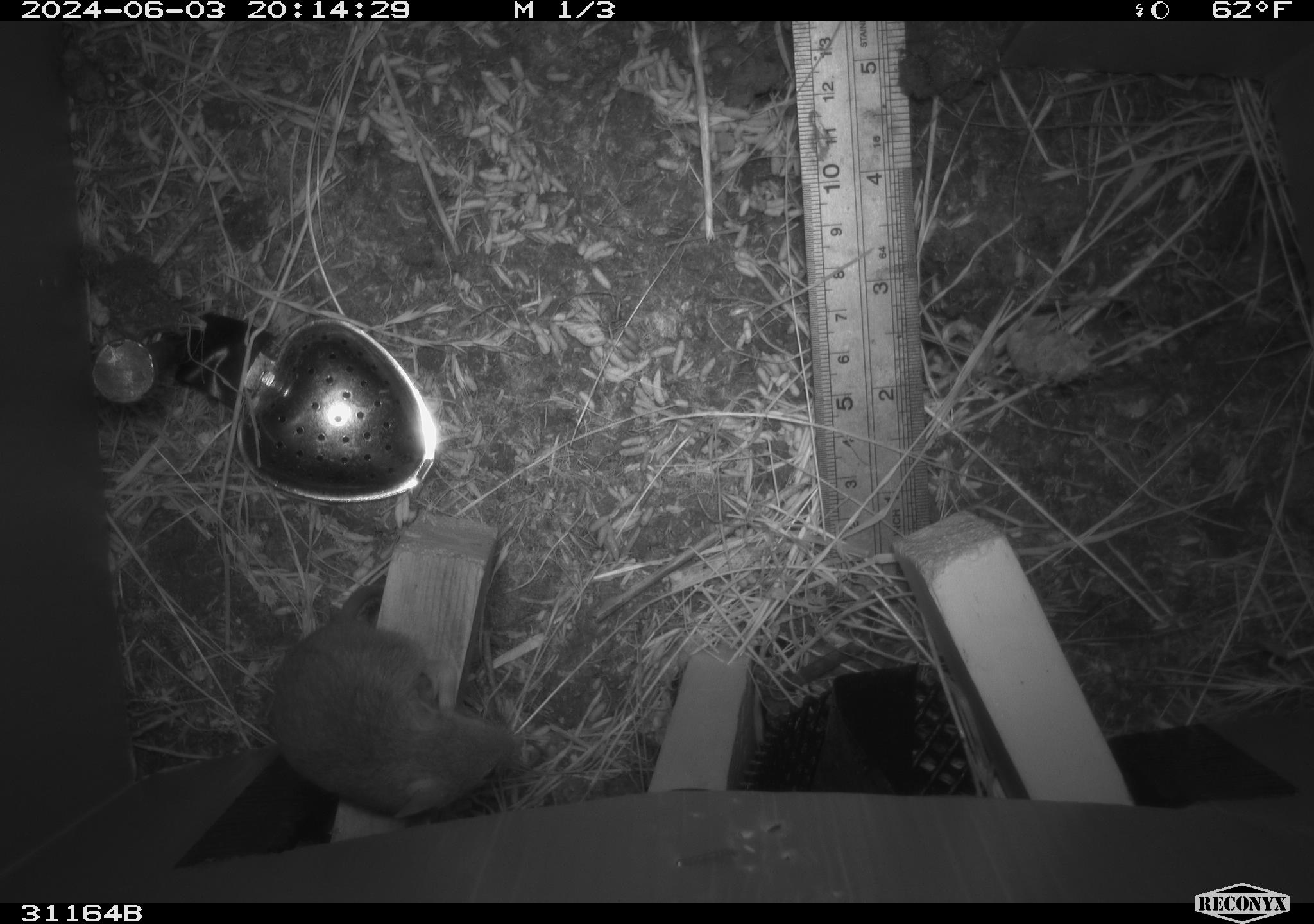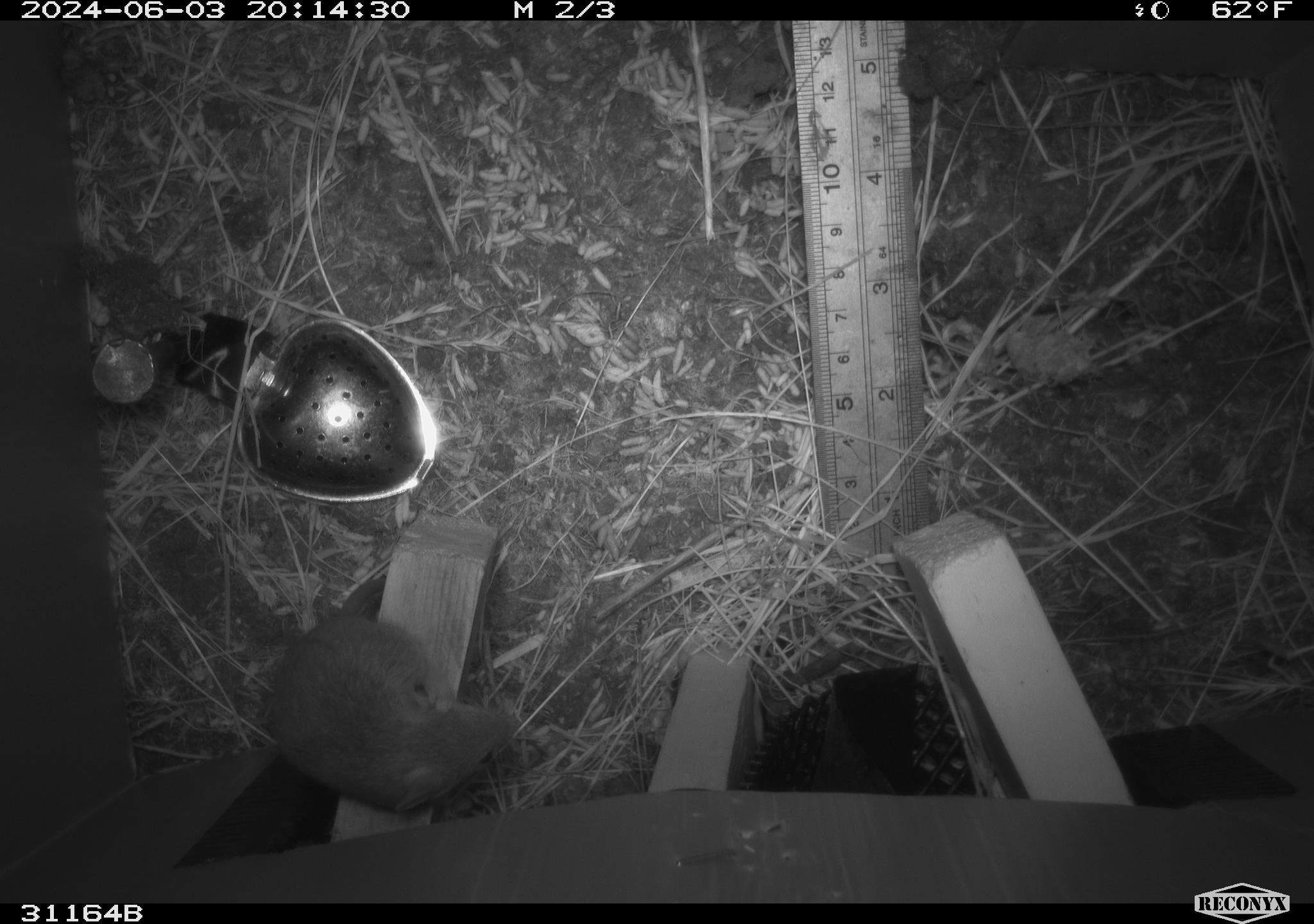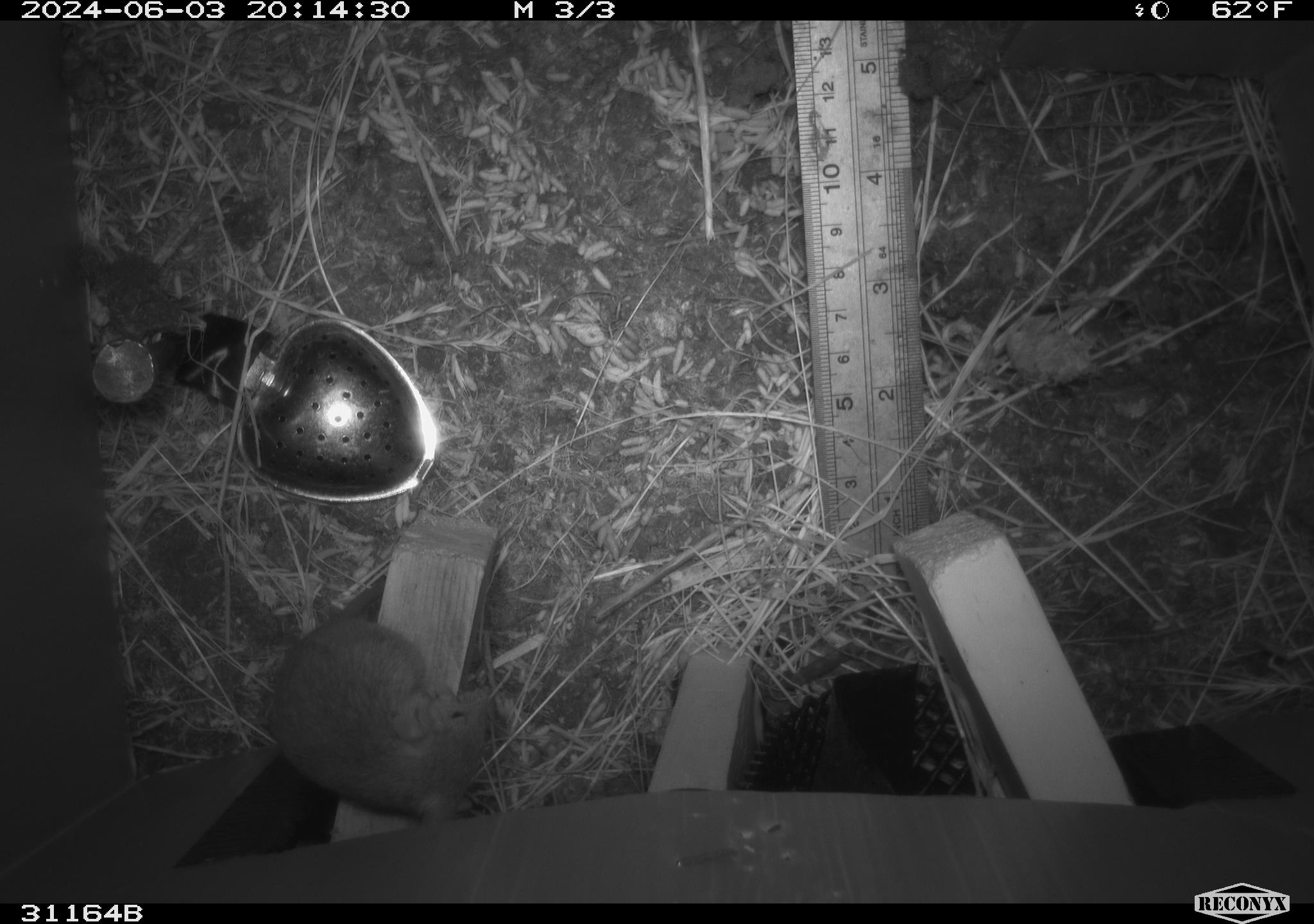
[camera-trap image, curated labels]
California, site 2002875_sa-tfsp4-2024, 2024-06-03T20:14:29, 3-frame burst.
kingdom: Animalia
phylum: Chordata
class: Mammalia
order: Rodentia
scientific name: Rodentia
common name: mouse species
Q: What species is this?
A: Mouse species (Rodentia).